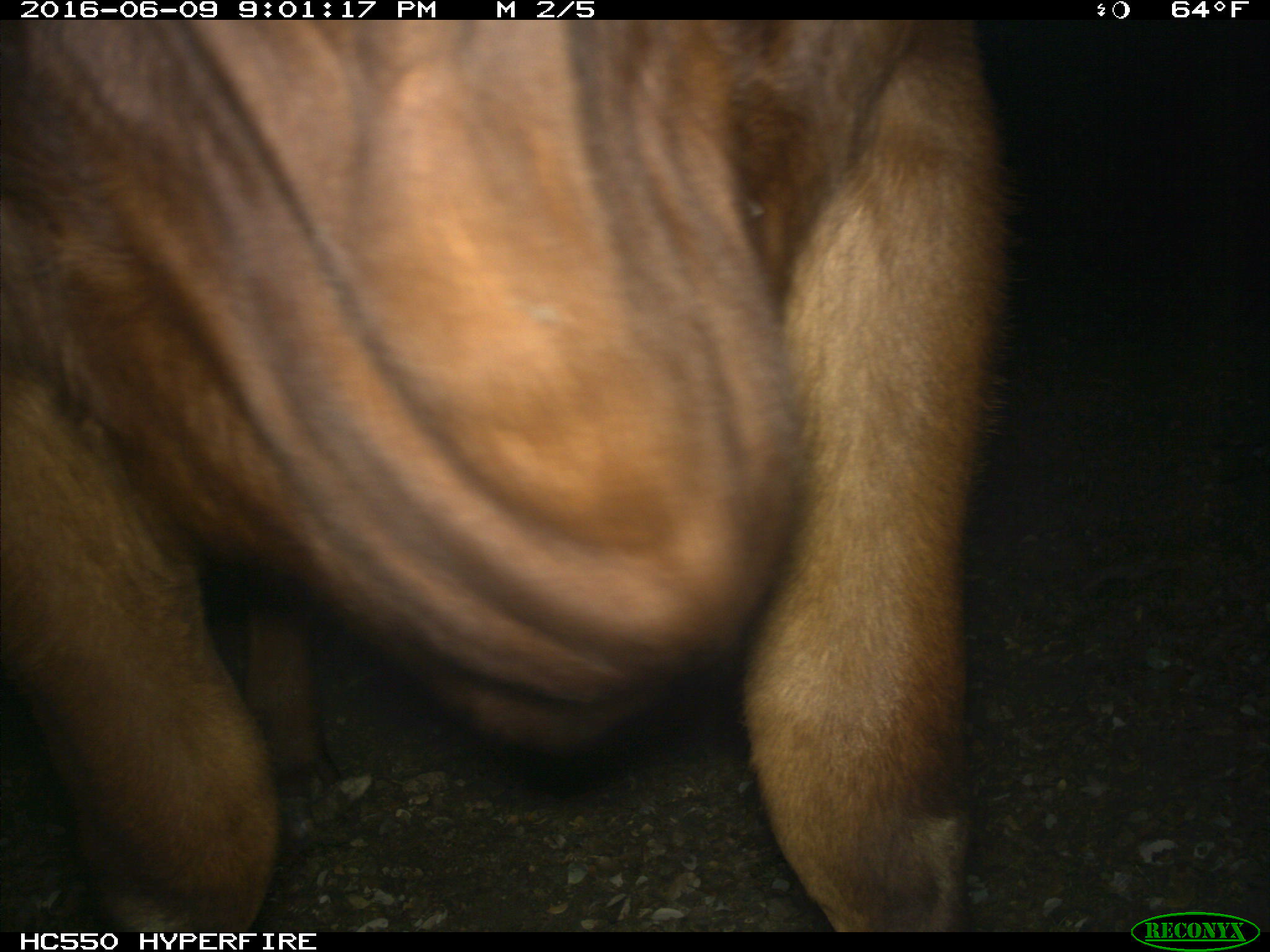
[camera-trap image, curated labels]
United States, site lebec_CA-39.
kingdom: Animalia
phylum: Chordata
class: Mammalia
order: Artiodactyla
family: Bovidae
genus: Bos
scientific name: Bos taurus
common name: domestic cow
Bos taurus (domestic cow).